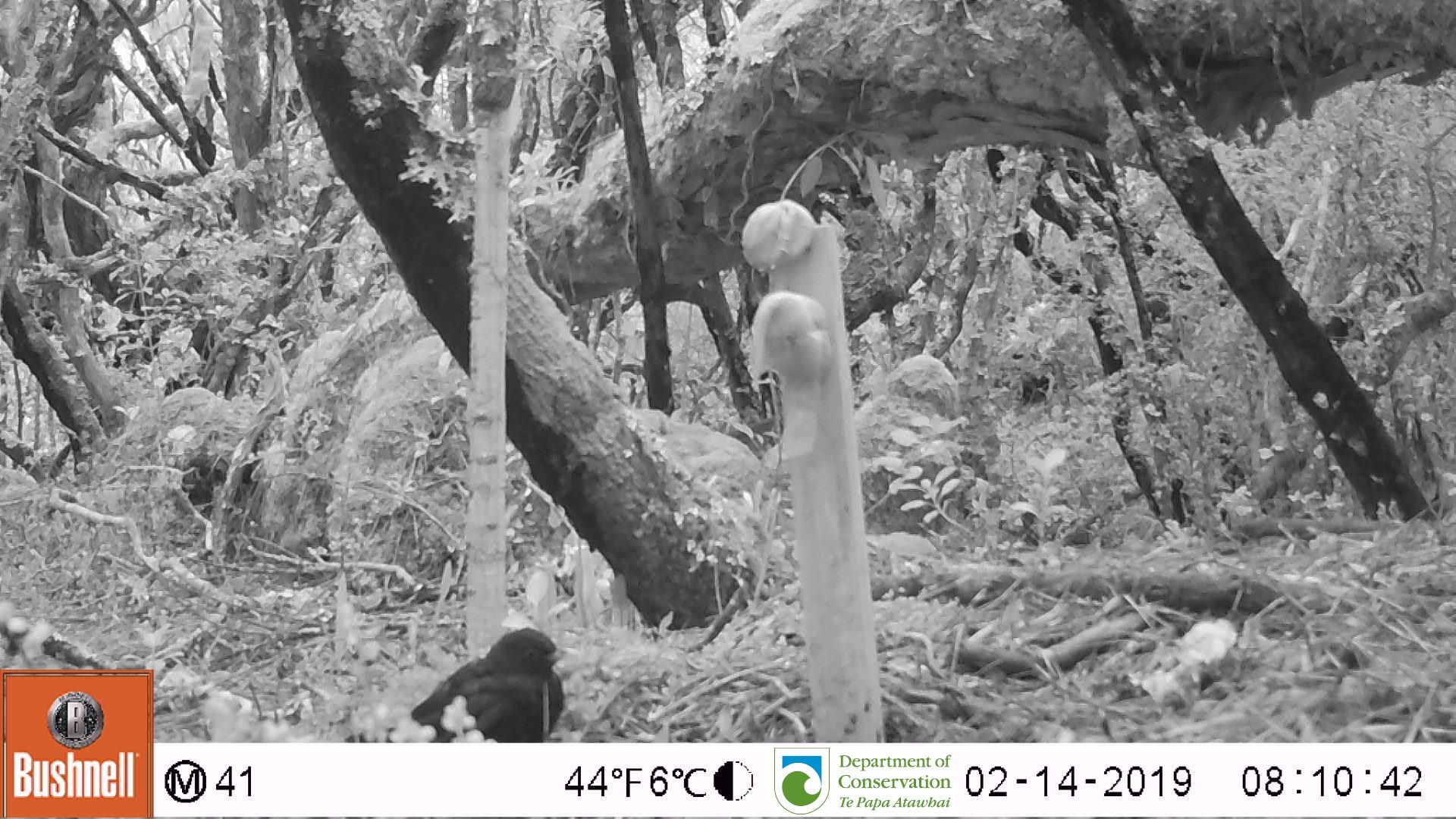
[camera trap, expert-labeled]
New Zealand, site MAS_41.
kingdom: Animalia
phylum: Chordata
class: Aves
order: Passeriformes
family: Turdidae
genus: Turdus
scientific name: Turdus merula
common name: eurasian blackbird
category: blackbird